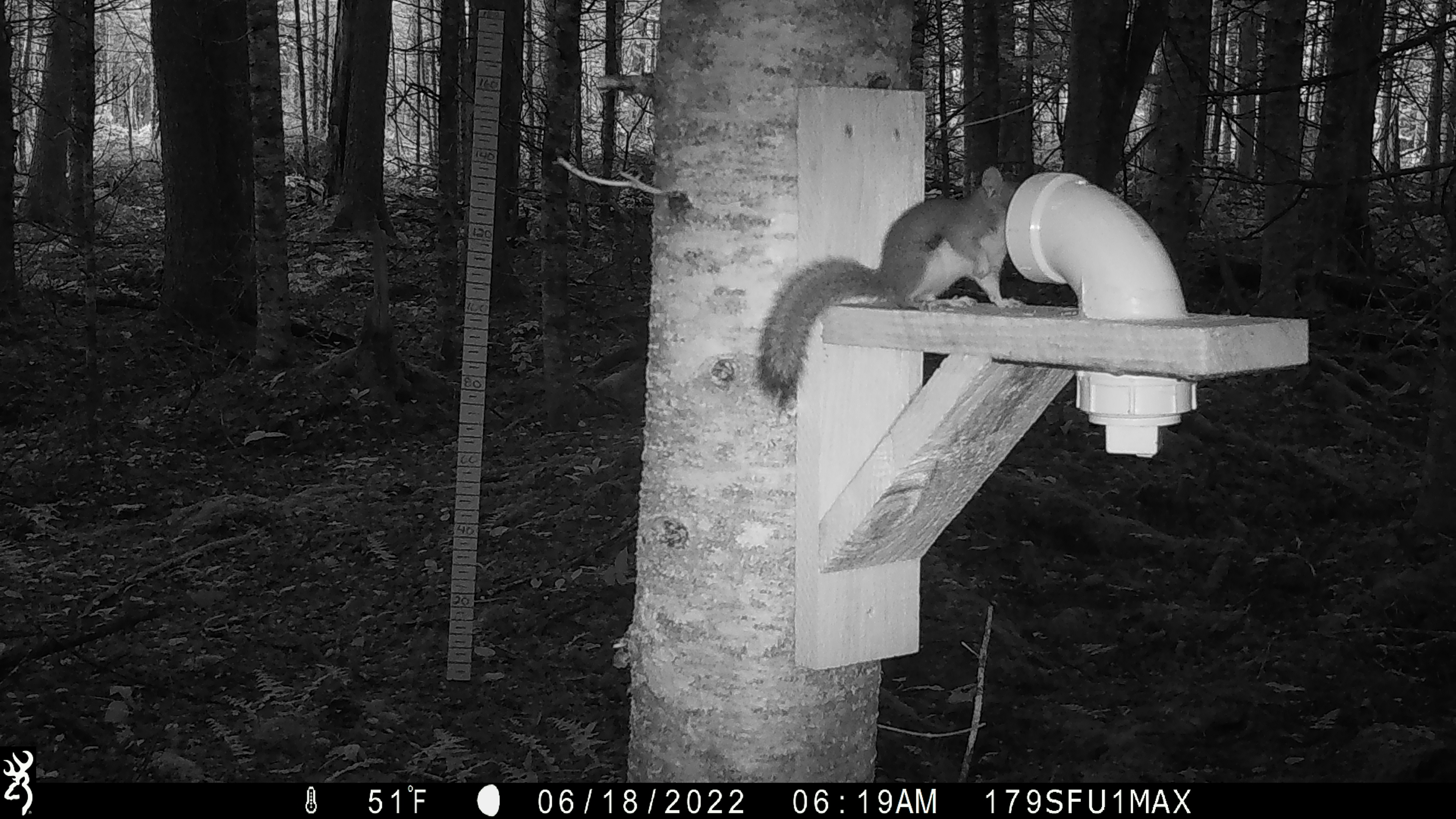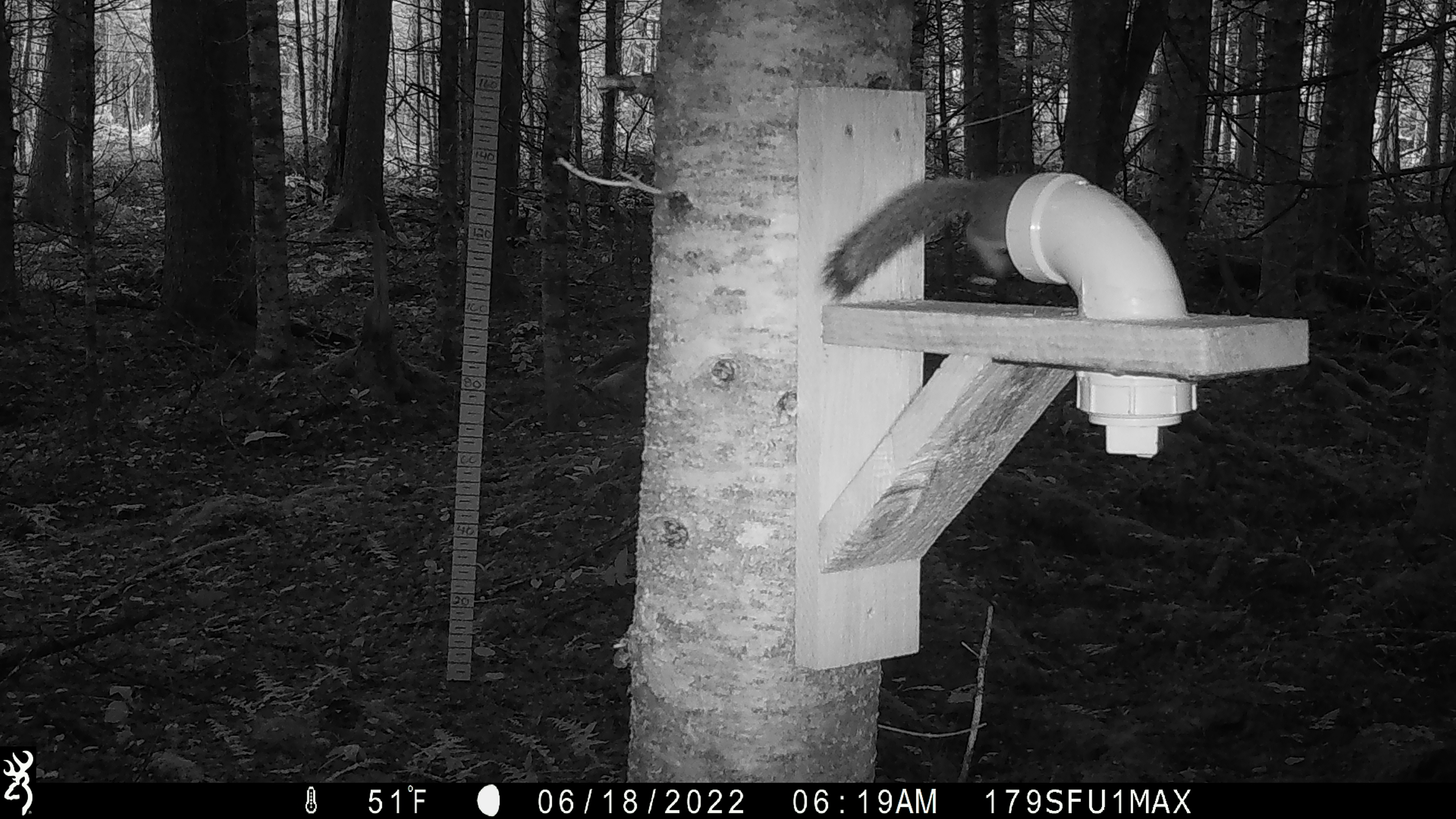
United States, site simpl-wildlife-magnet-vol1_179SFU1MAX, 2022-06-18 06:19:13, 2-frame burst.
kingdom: Animalia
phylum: Chordata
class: Mammalia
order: Rodentia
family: Sciuridae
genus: Tamiasciurus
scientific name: Tamiasciurus hudsonicus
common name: red squirrel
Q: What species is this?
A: Red squirrel (Tamiasciurus hudsonicus).